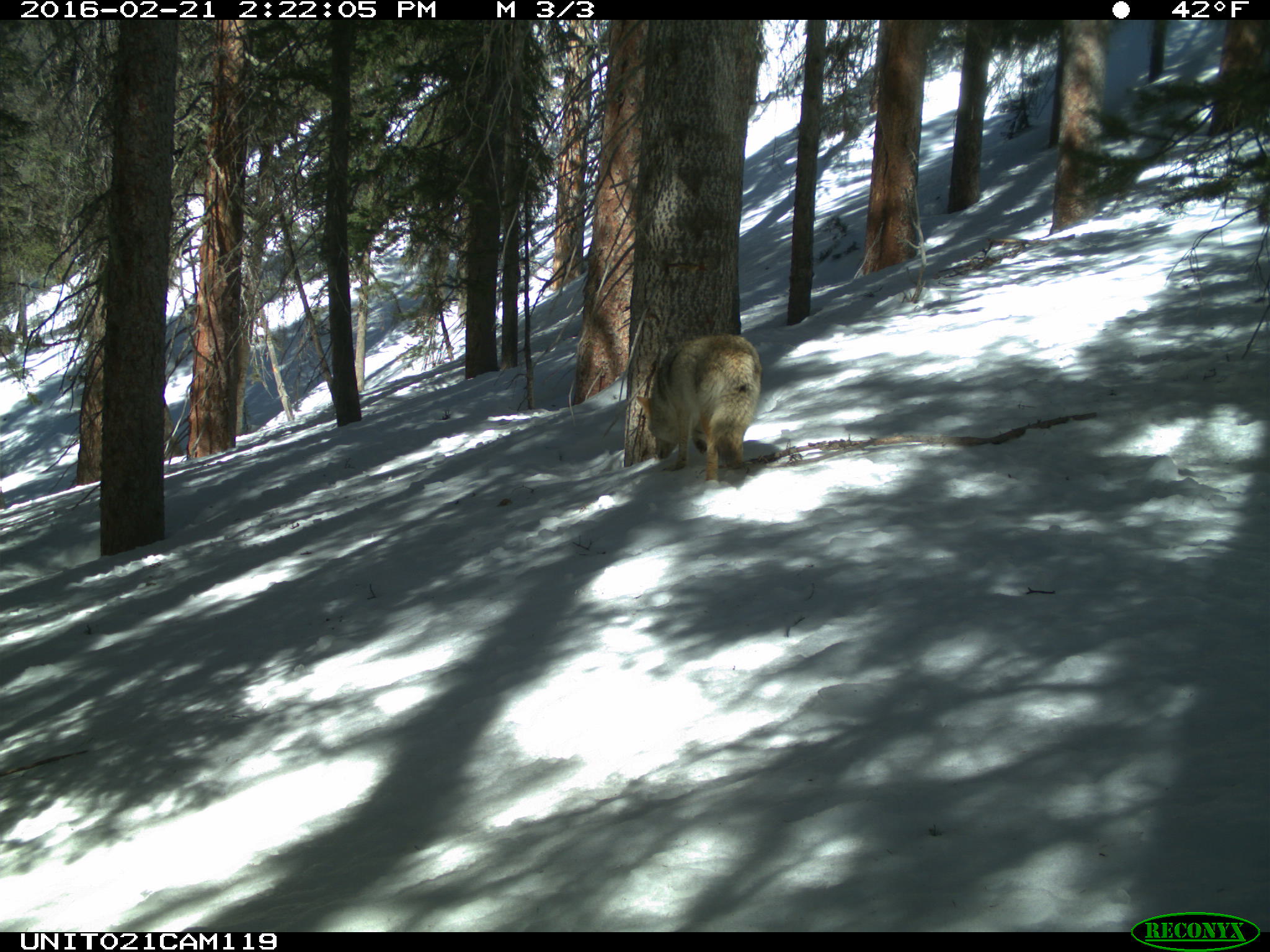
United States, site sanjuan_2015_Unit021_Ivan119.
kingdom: Animalia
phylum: Chordata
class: Mammalia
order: Carnivora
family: Canidae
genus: Canis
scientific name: Canis latrans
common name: coyote